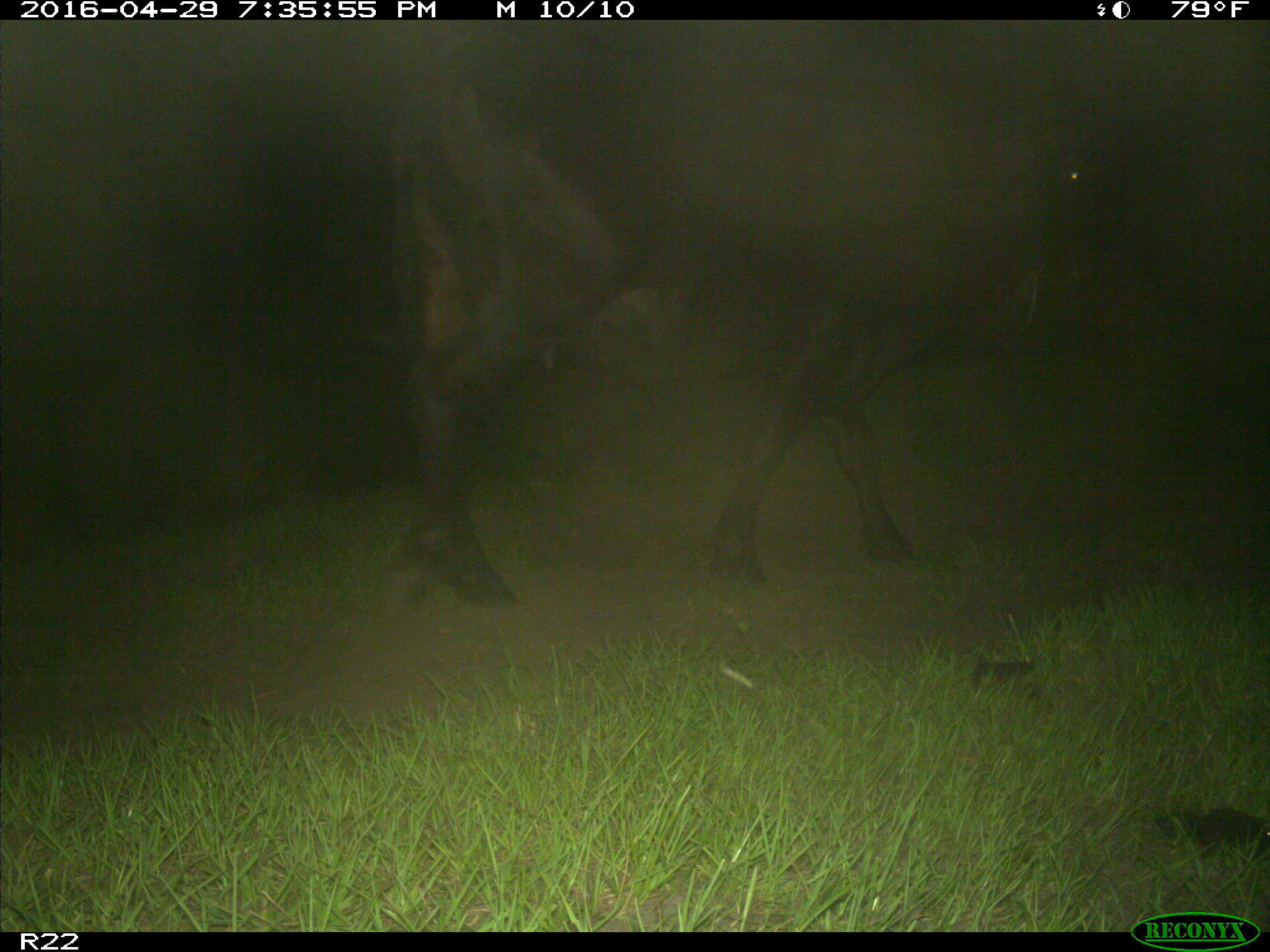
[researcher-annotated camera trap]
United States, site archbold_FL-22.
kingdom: Animalia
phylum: Chordata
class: Mammalia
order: Artiodactyla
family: Bovidae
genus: Bos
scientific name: Bos taurus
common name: domestic cow